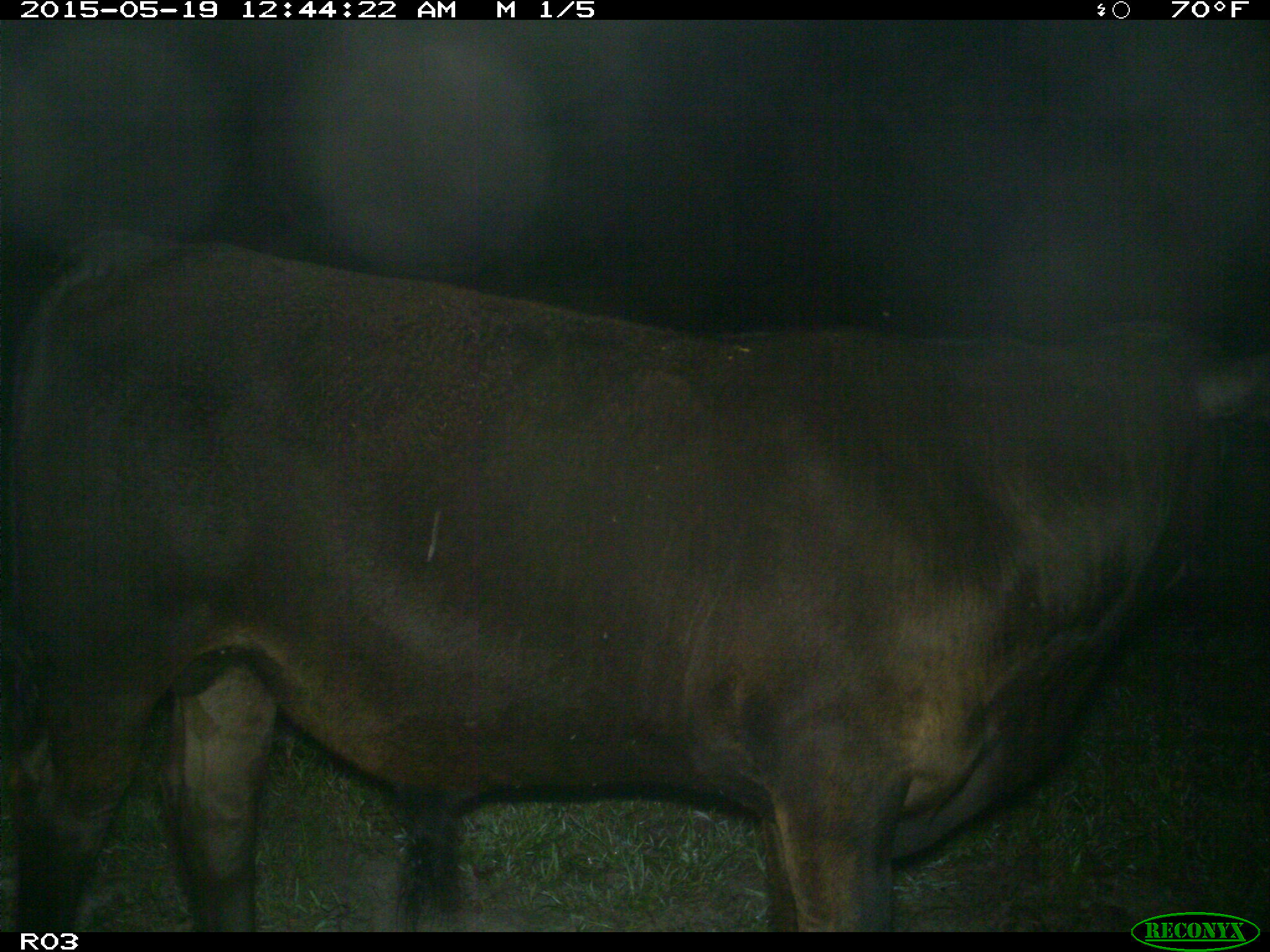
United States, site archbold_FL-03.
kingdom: Animalia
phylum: Chordata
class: Mammalia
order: Artiodactyla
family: Bovidae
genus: Bos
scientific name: Bos taurus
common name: domestic cow